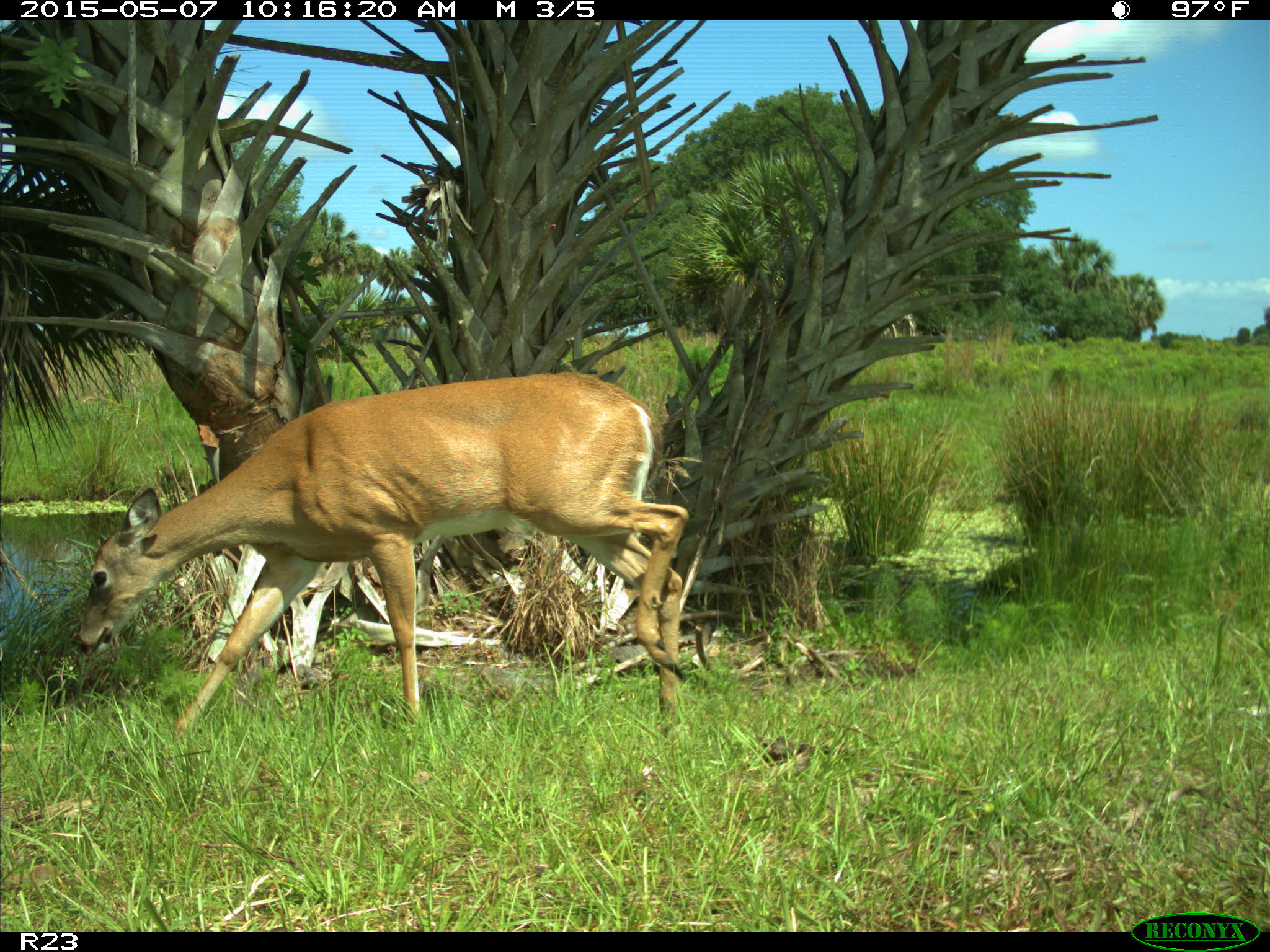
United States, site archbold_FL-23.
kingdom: Animalia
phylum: Chordata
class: Mammalia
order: Artiodactyla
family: Bovidae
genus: Bos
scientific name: Bos taurus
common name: domestic cow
Bos taurus (domestic cow).